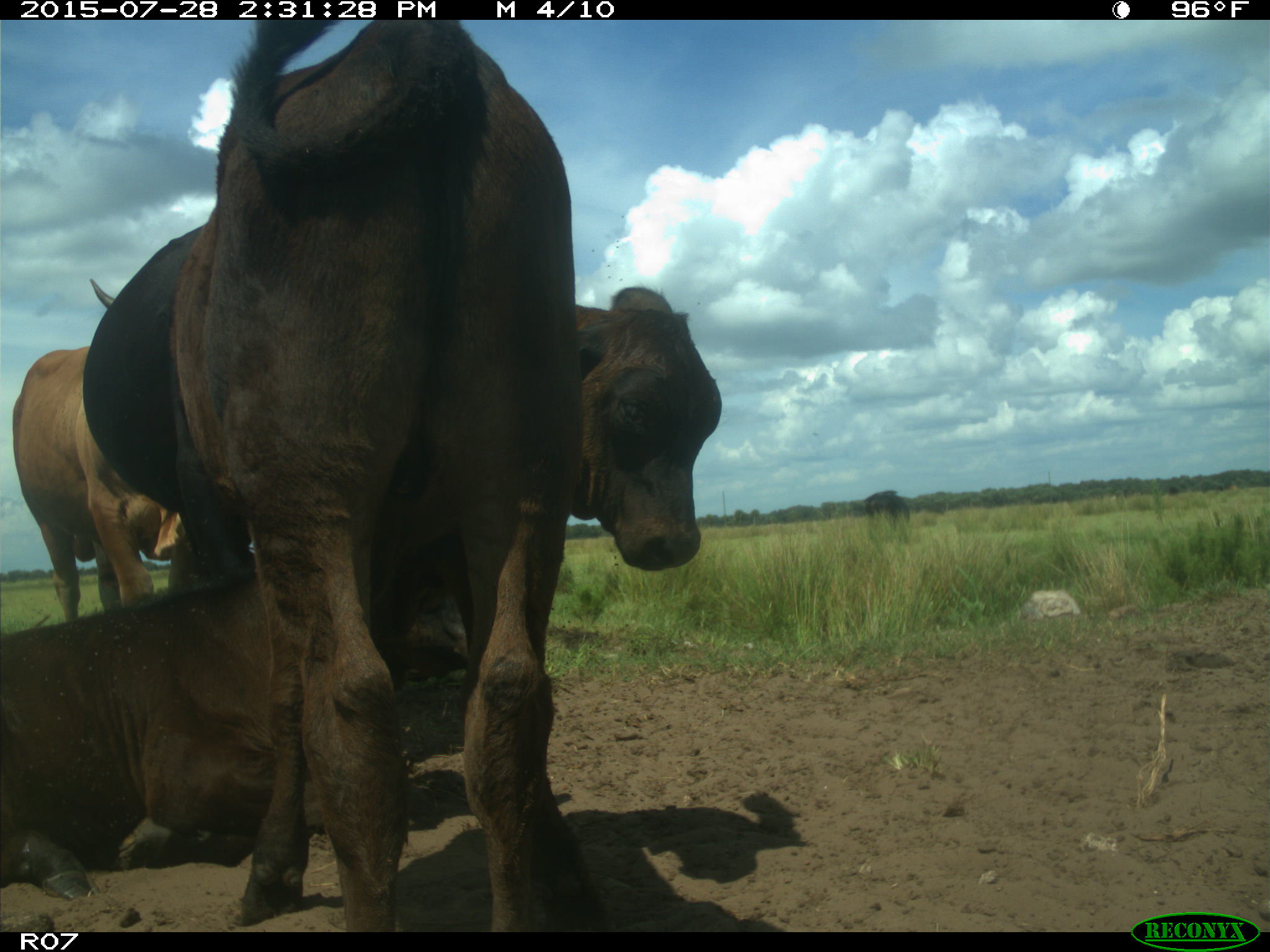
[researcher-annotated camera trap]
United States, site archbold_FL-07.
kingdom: Animalia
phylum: Chordata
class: Mammalia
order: Artiodactyla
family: Bovidae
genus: Bos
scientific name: Bos taurus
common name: domestic cow